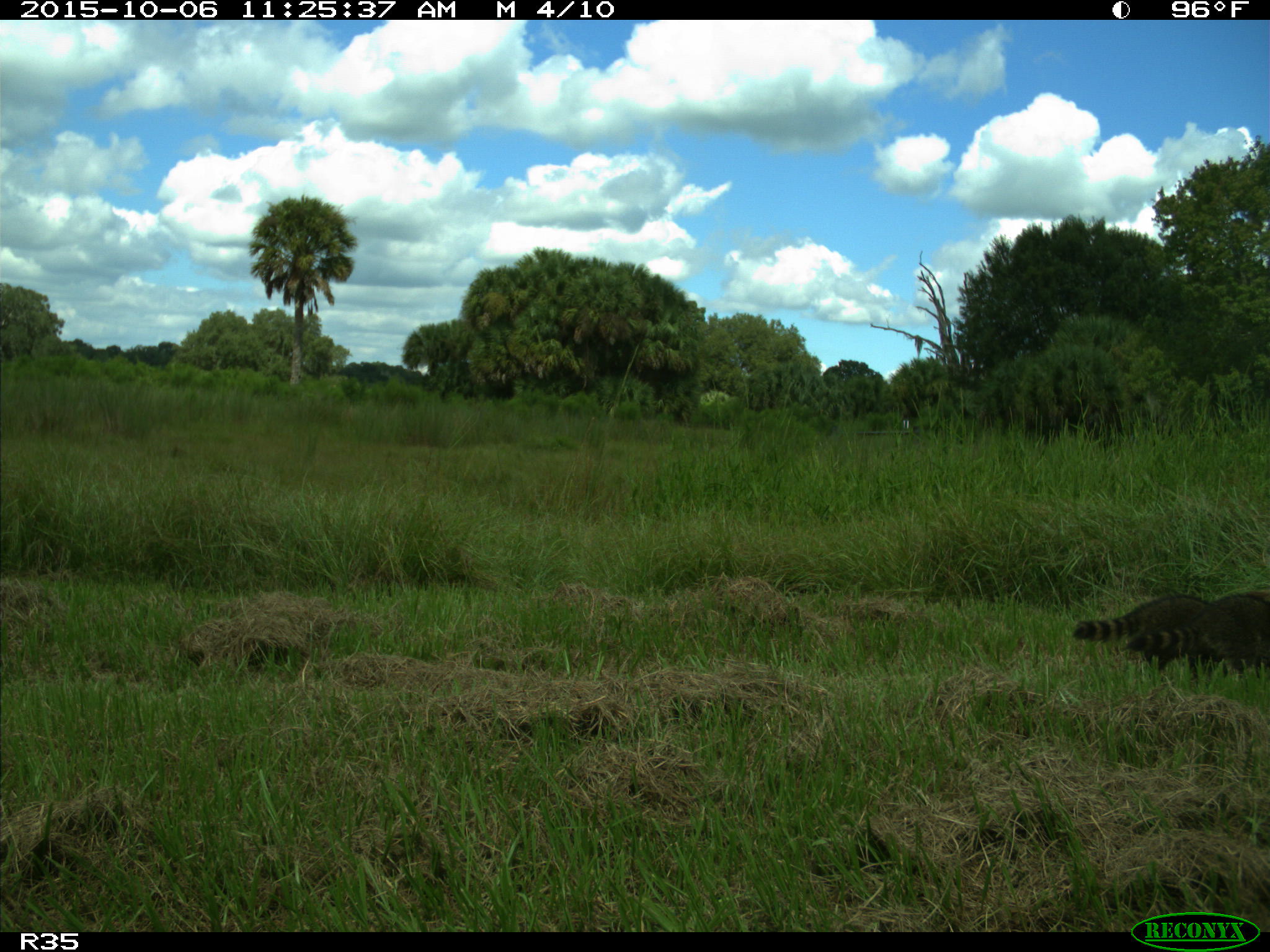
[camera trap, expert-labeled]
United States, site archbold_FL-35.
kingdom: Animalia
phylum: Chordata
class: Mammalia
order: Carnivora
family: Procyonidae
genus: Procyon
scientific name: Procyon lotor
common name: common raccoon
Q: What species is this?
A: Procyon lotor (common raccoon).